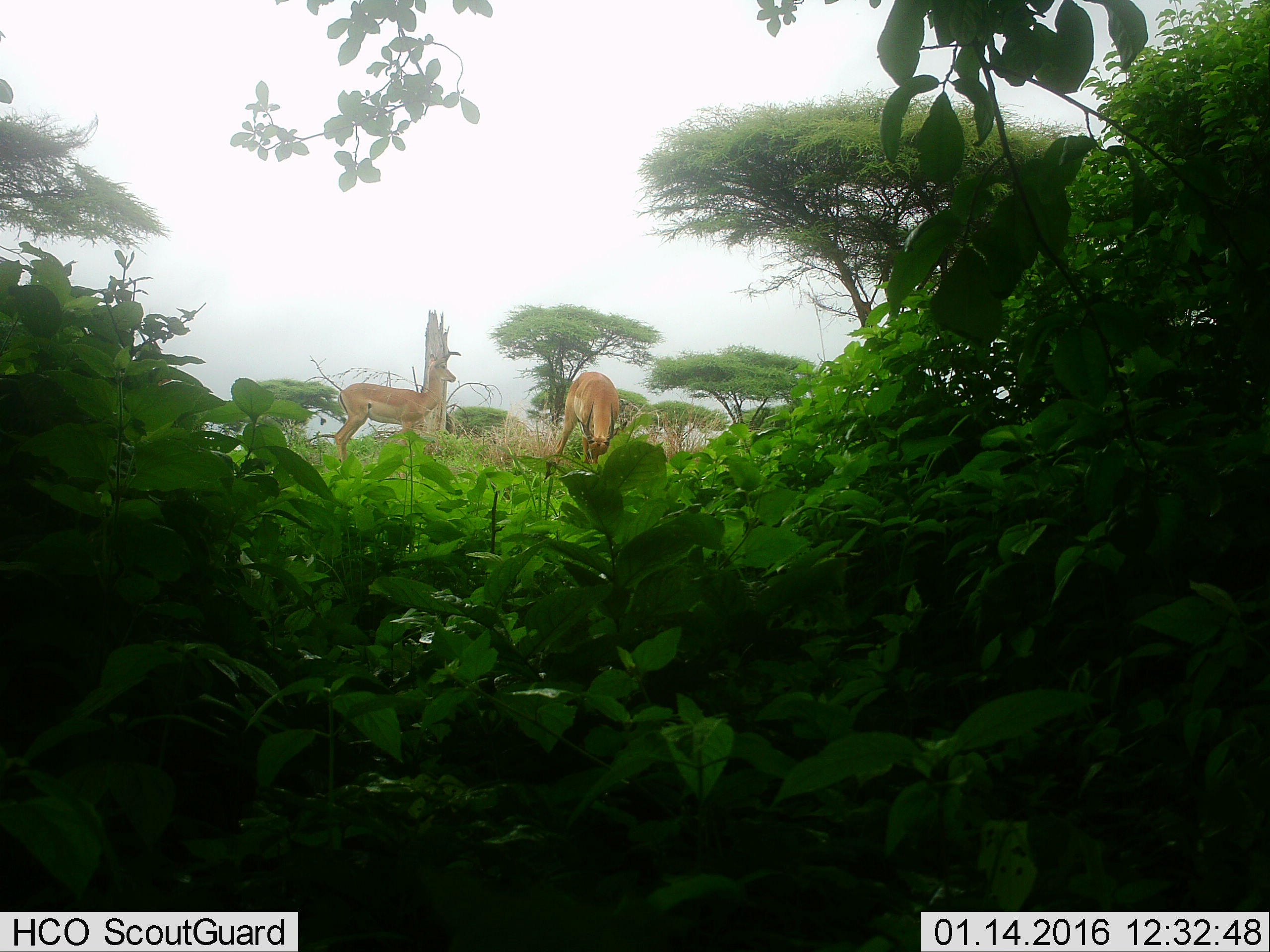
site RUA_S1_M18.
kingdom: Animalia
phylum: Chordata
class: Mammalia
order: Artiodactyla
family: Bovidae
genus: Aepyceros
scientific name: Aepyceros melampus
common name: impala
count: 2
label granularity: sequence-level